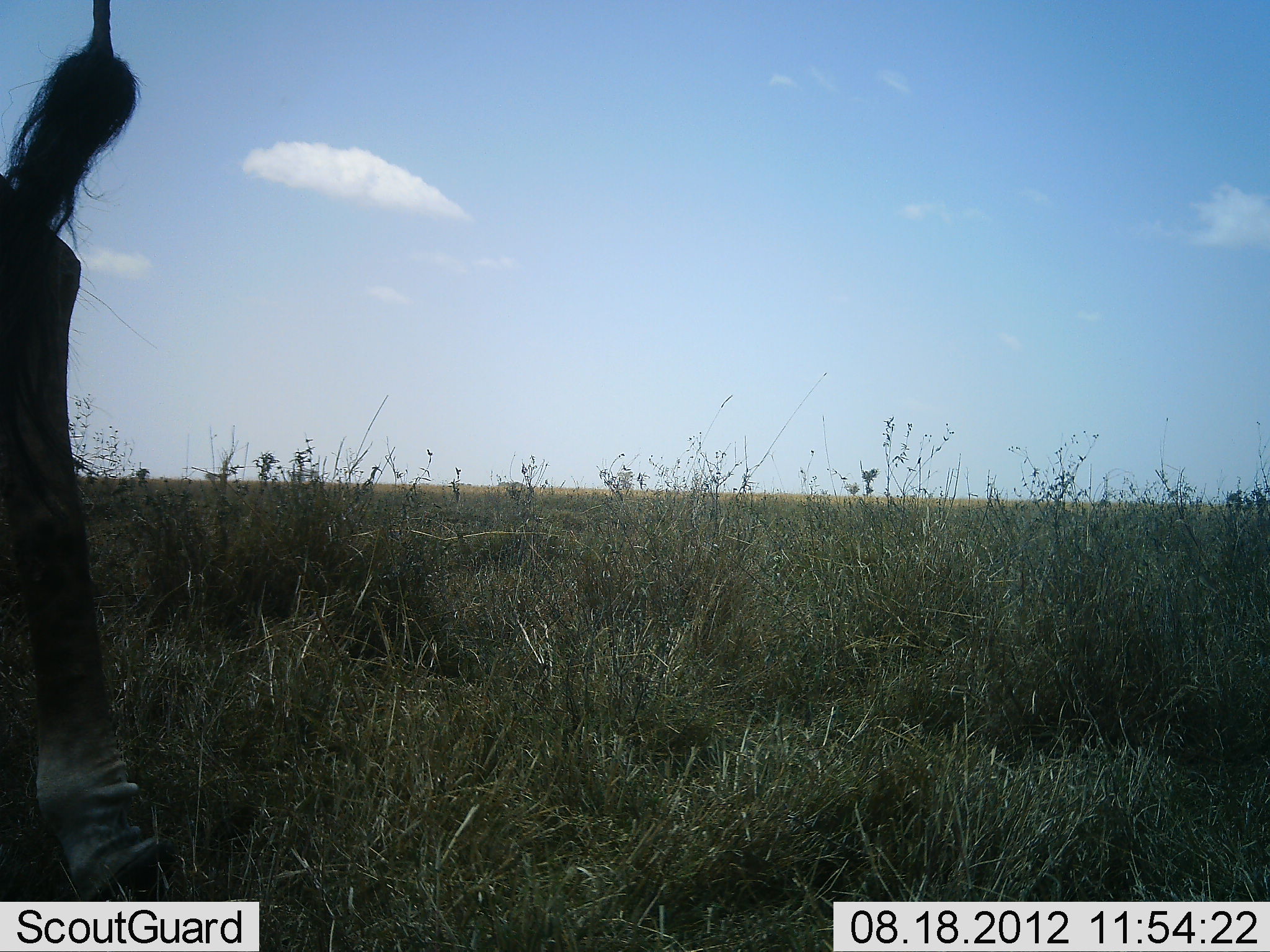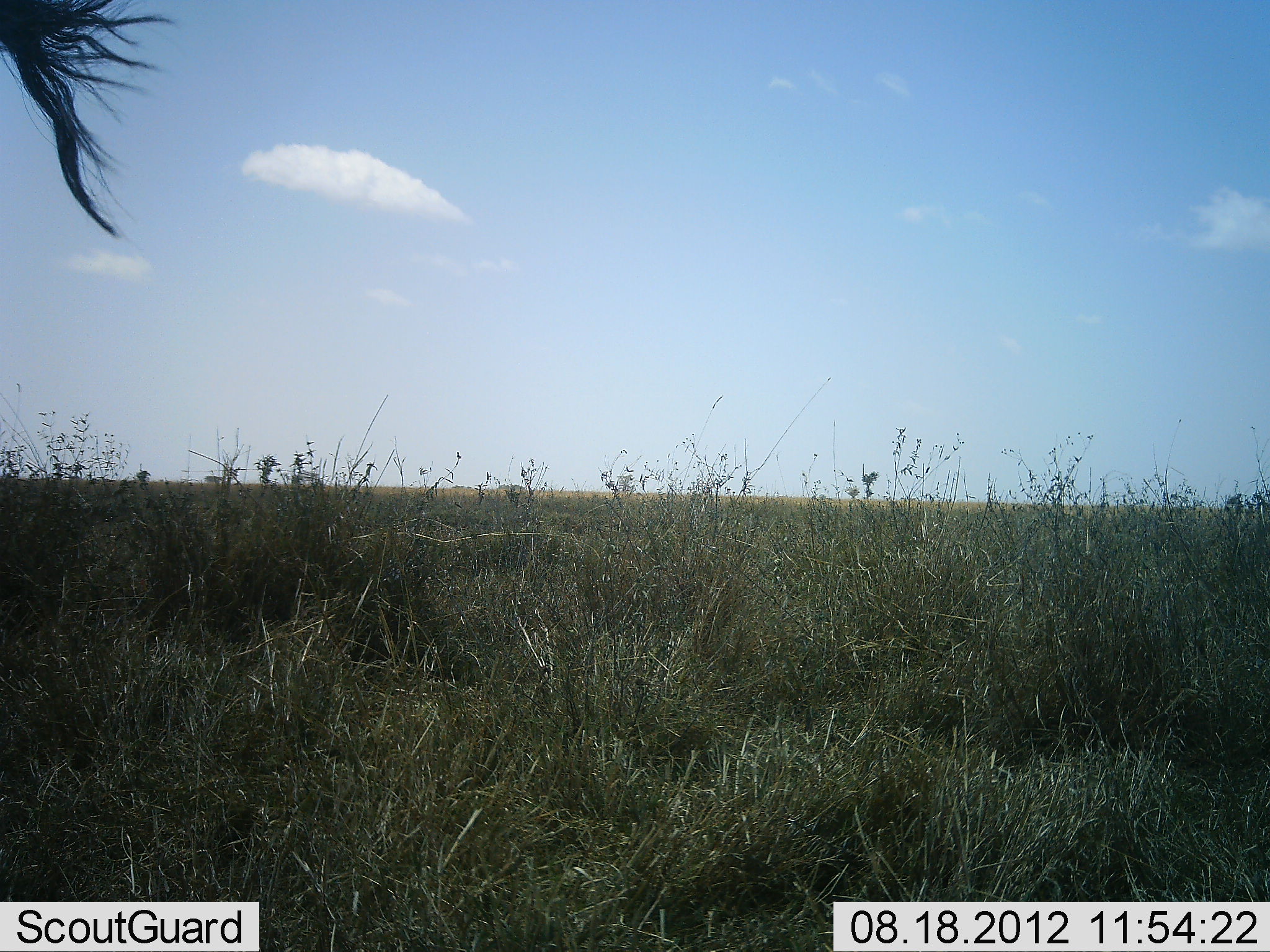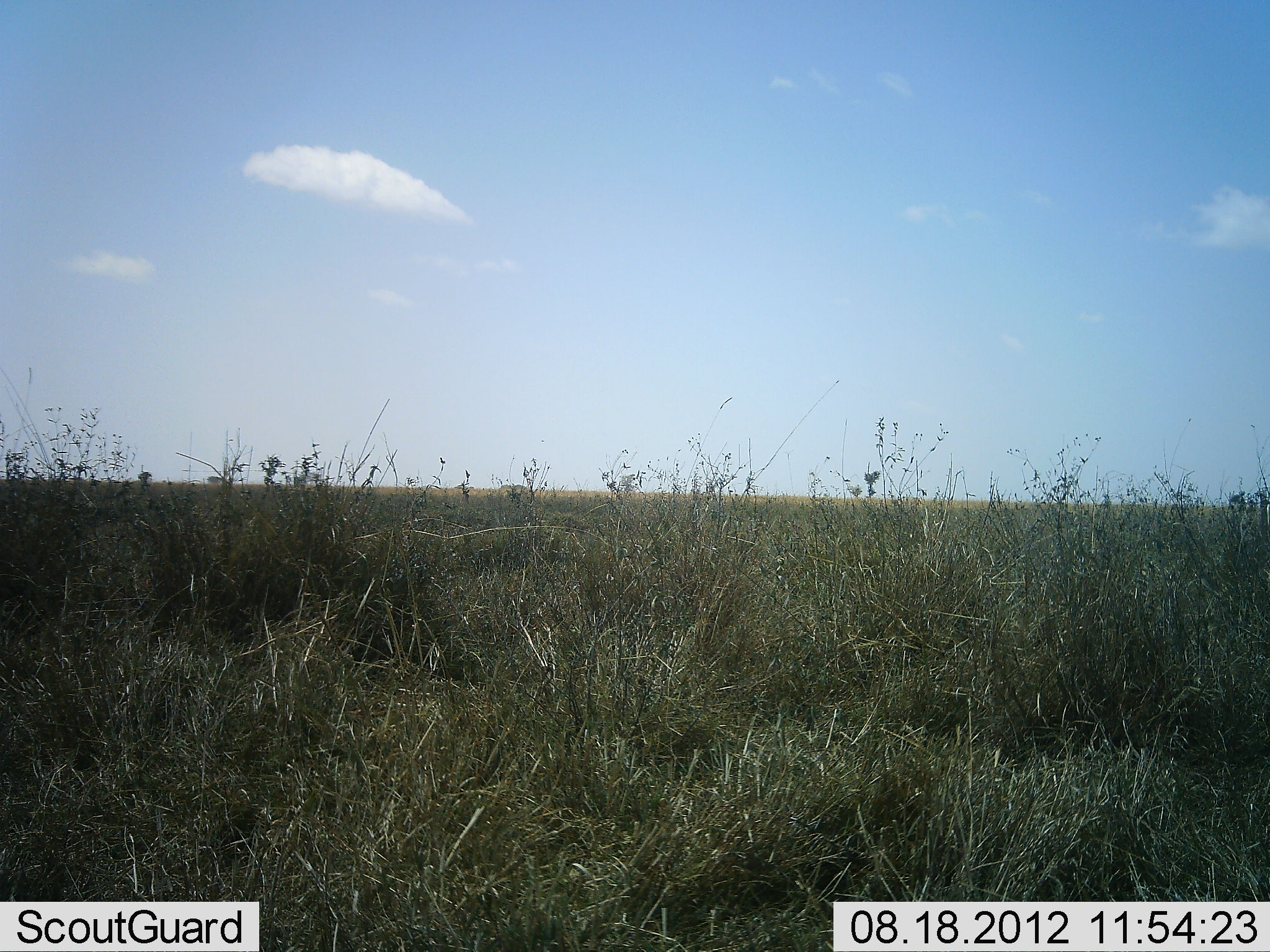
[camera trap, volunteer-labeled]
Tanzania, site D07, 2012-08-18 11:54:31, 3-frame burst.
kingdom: Animalia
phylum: Chordata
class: Mammalia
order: Artiodactyla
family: Giraffidae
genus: Giraffa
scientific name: Giraffa camelopardalis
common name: giraffe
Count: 1.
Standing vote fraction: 20%.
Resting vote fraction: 0%.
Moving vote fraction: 80%.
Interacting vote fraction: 0%.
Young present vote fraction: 0%.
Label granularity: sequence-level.